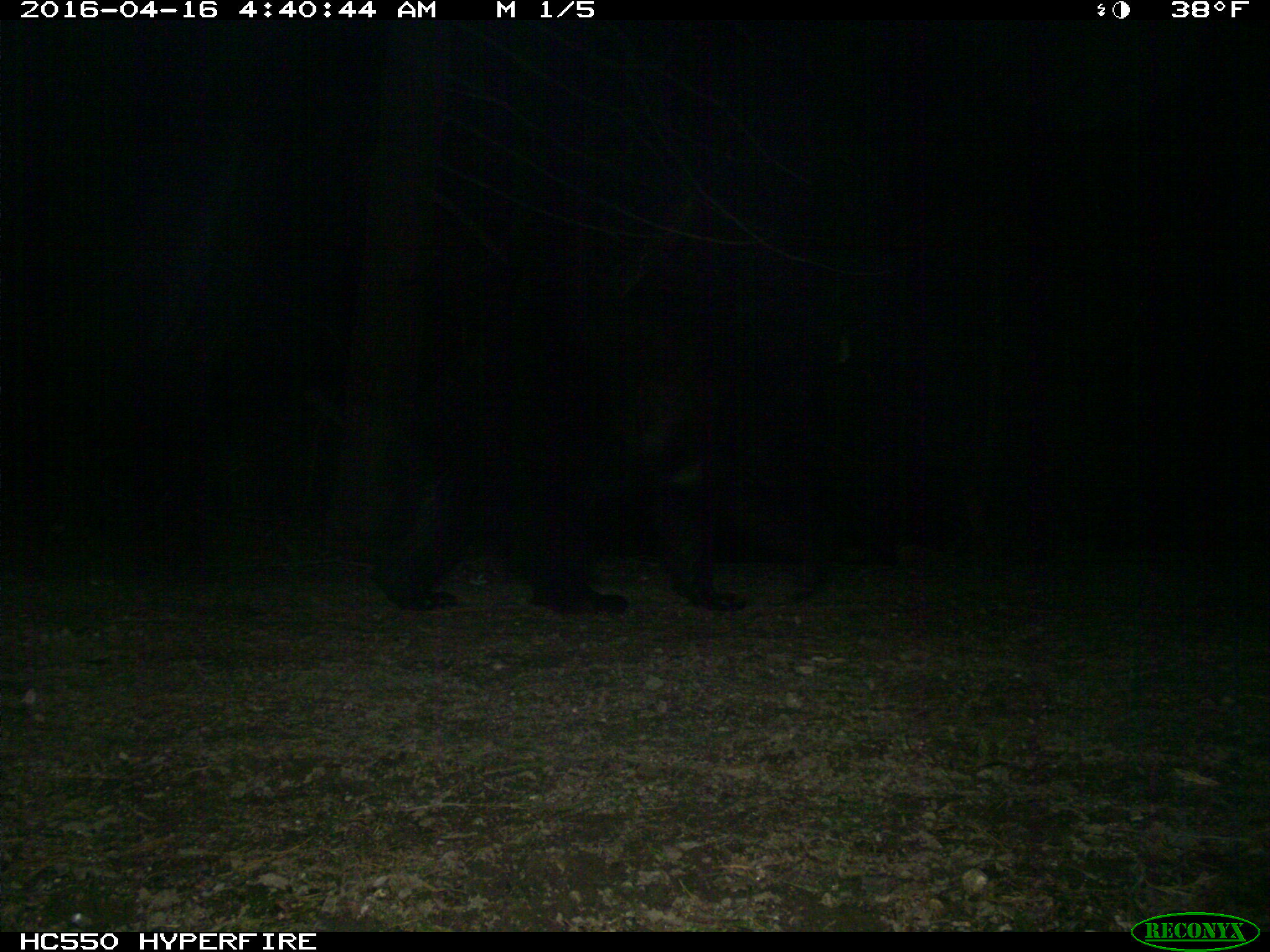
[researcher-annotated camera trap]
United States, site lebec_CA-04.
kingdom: Animalia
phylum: Chordata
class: Mammalia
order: Carnivora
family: Ursidae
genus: Ursus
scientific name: Ursus americanus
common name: american black bear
Ursus americanus (american black bear).